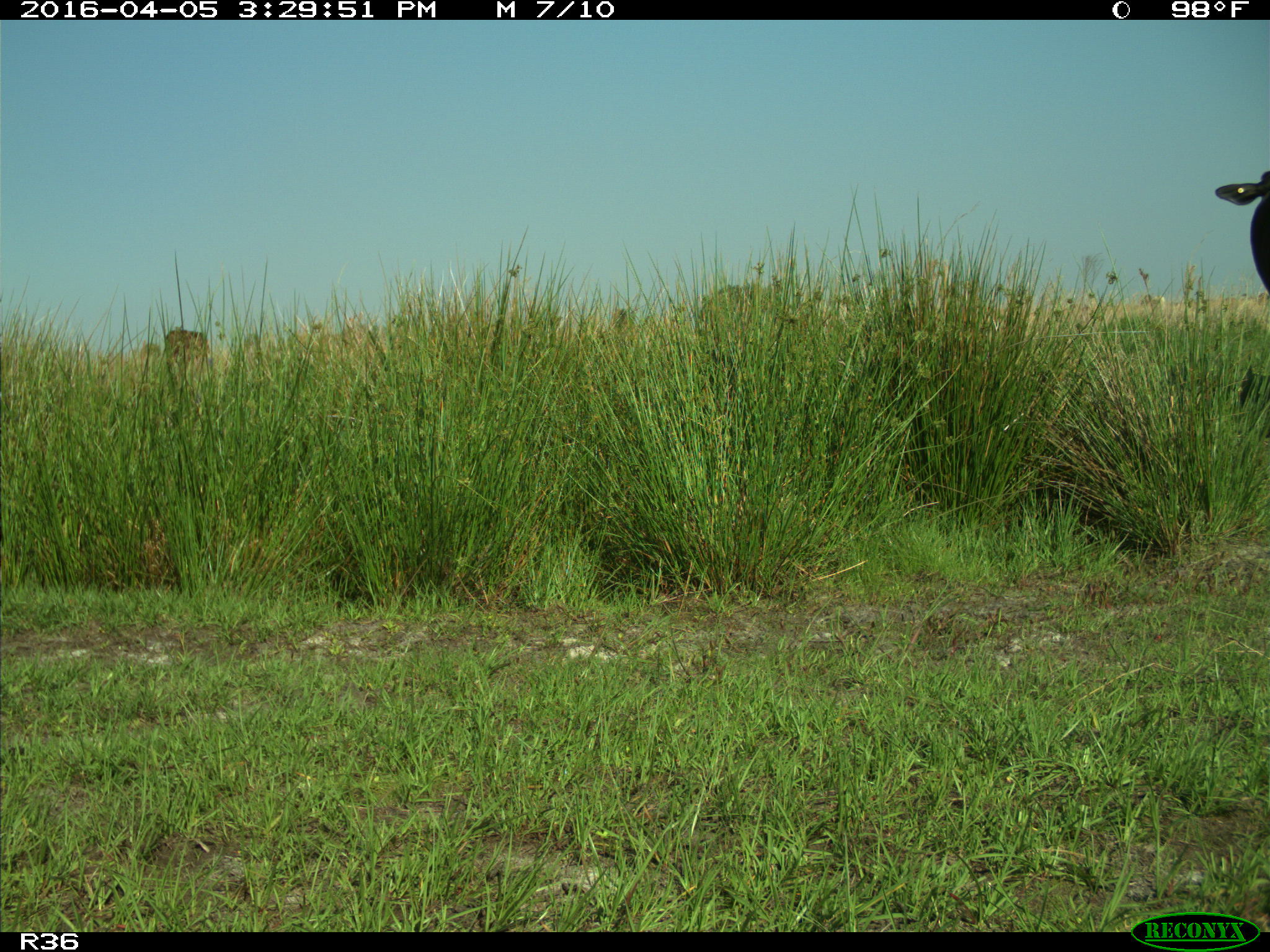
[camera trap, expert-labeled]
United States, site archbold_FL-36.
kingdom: Animalia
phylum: Chordata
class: Mammalia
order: Artiodactyla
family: Bovidae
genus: Bos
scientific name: Bos taurus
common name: domestic cow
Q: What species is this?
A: Bos taurus (domestic cow).